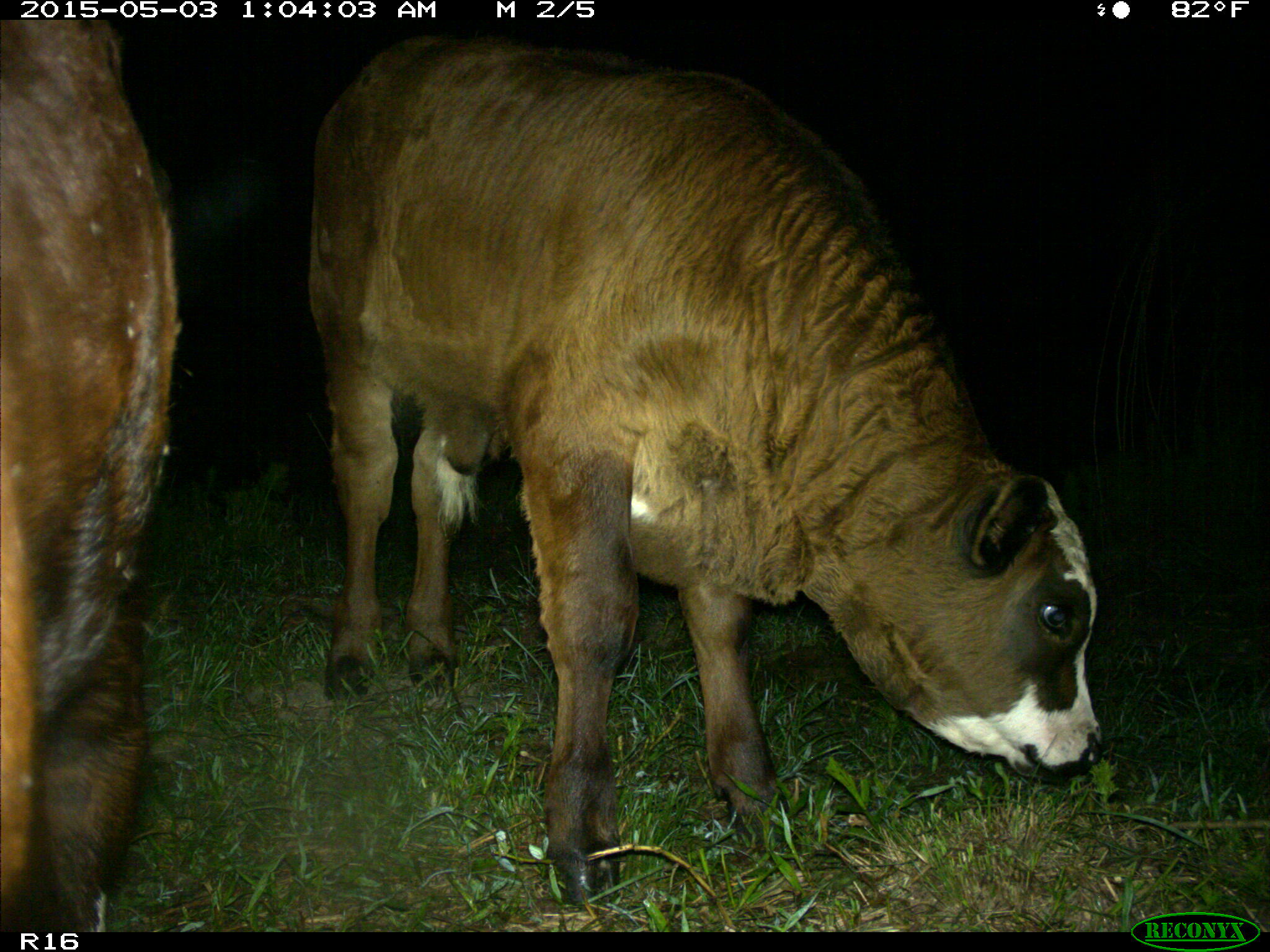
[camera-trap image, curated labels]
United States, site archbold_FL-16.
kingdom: Animalia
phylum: Chordata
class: Mammalia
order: Artiodactyla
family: Bovidae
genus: Bos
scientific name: Bos taurus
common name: domestic cow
Bos taurus (domestic cow).